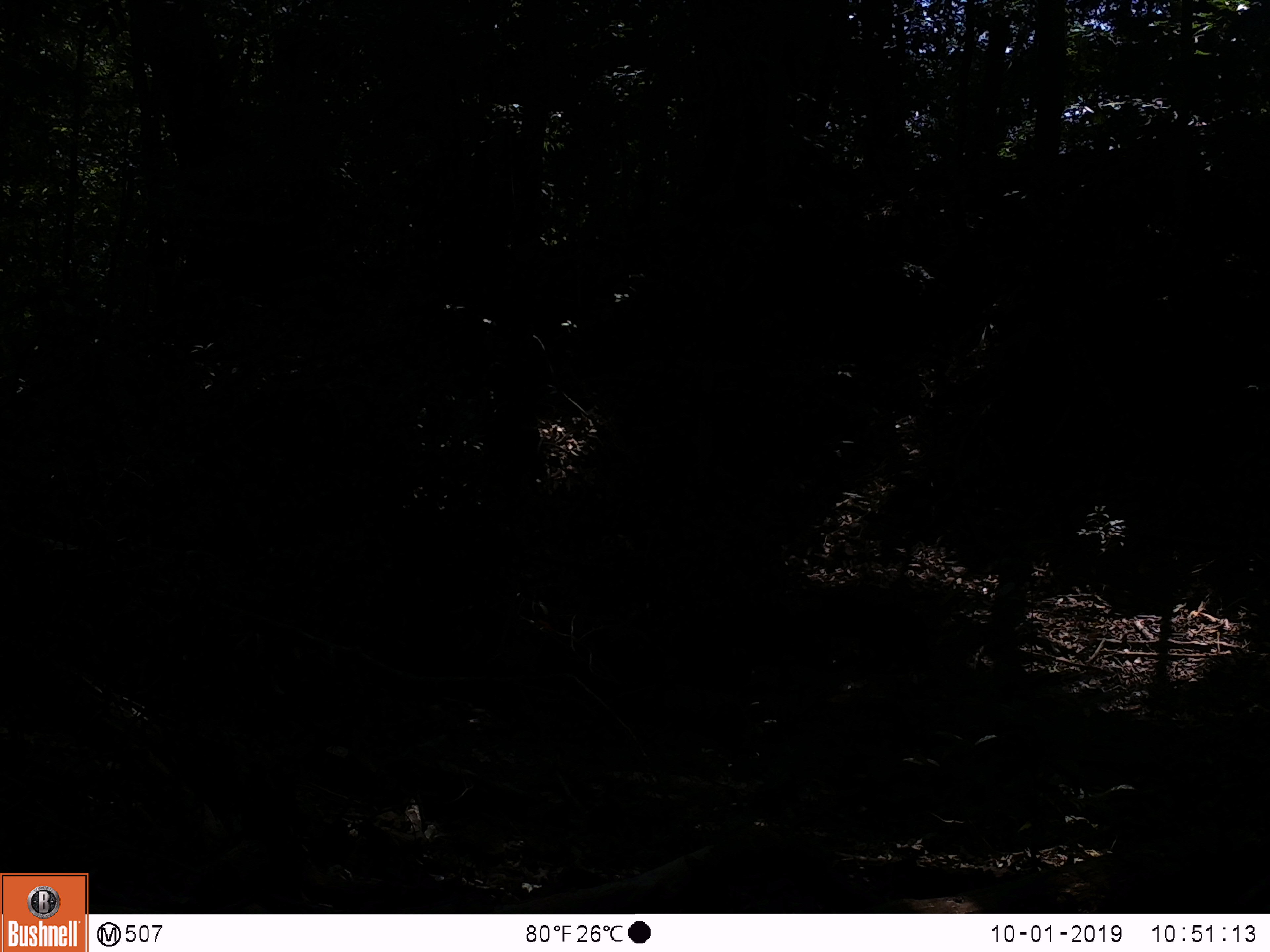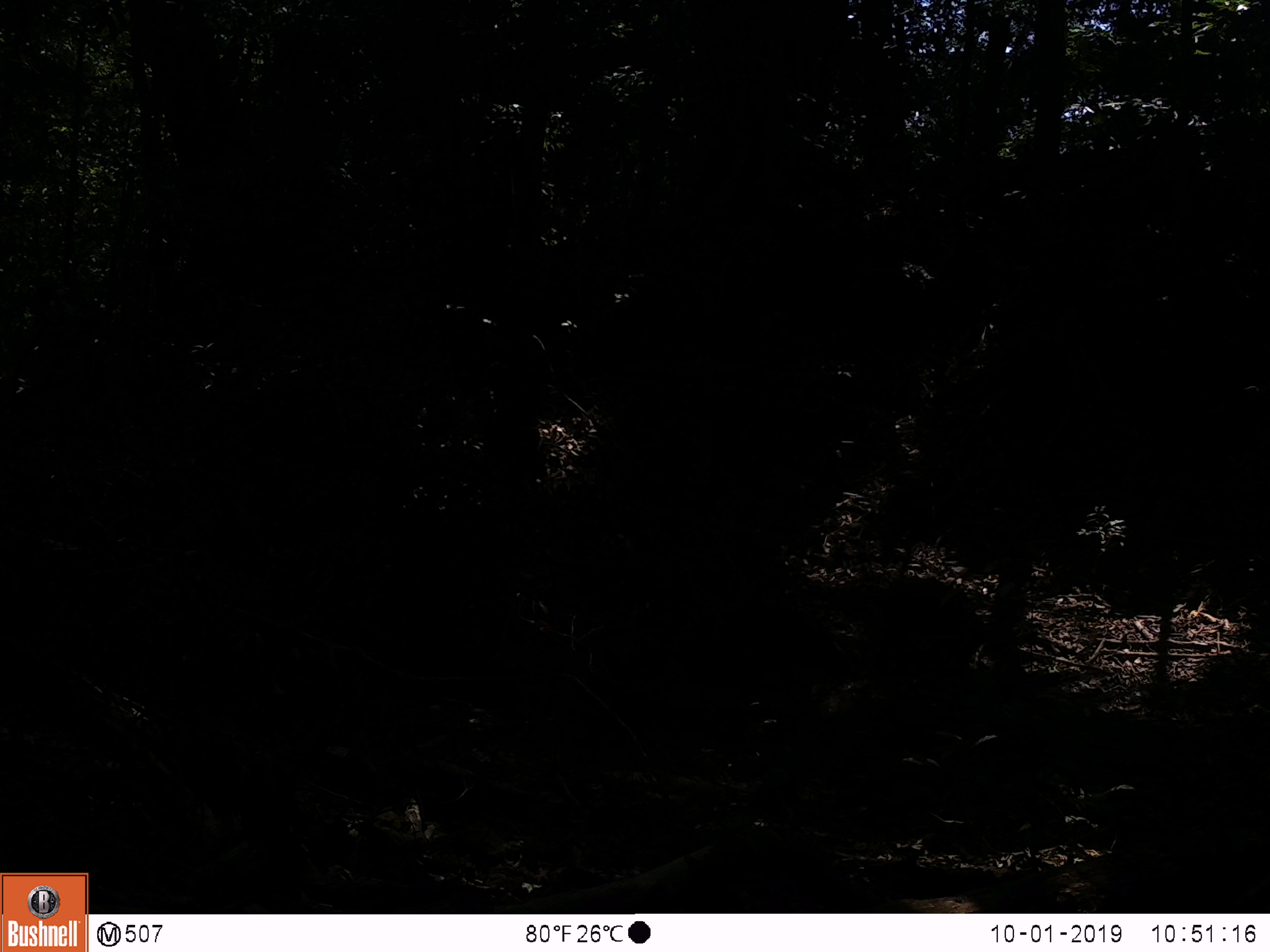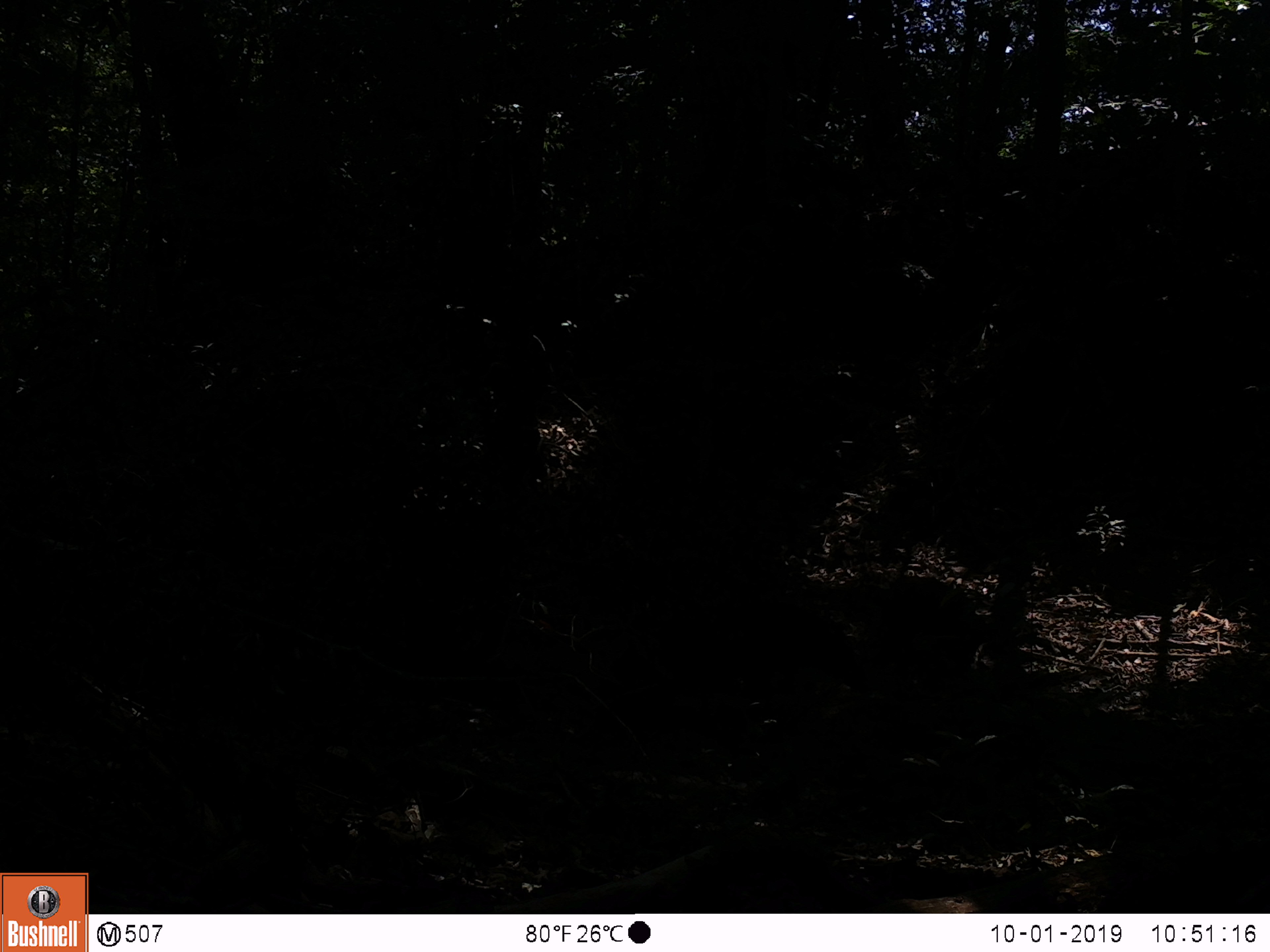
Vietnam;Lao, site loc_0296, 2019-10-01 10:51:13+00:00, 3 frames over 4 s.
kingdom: Animalia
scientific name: Animalia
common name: animal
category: unidentified animal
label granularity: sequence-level